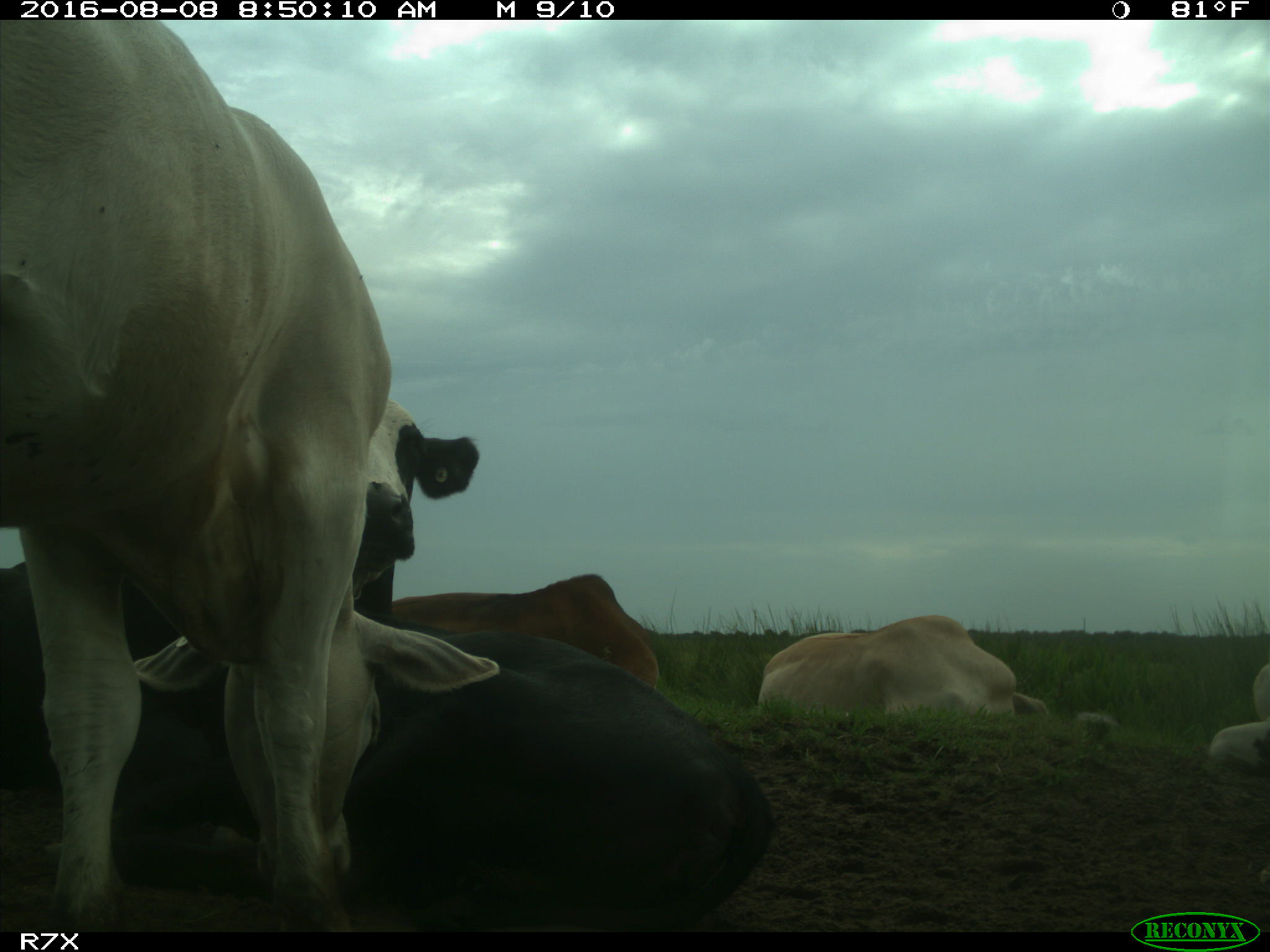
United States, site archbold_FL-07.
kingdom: Animalia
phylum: Chordata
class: Mammalia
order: Artiodactyla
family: Bovidae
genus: Bos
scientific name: Bos taurus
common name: domestic cow